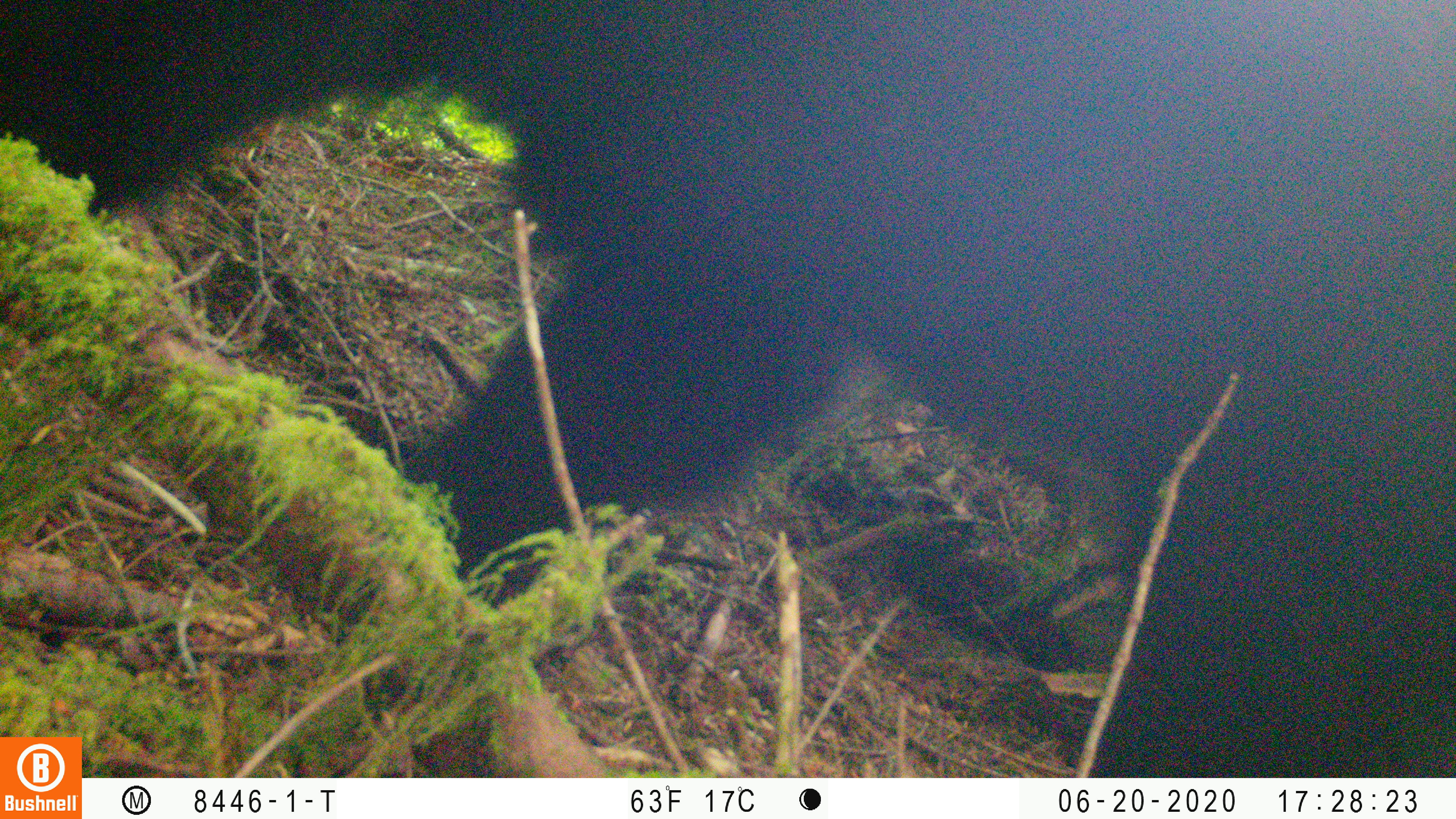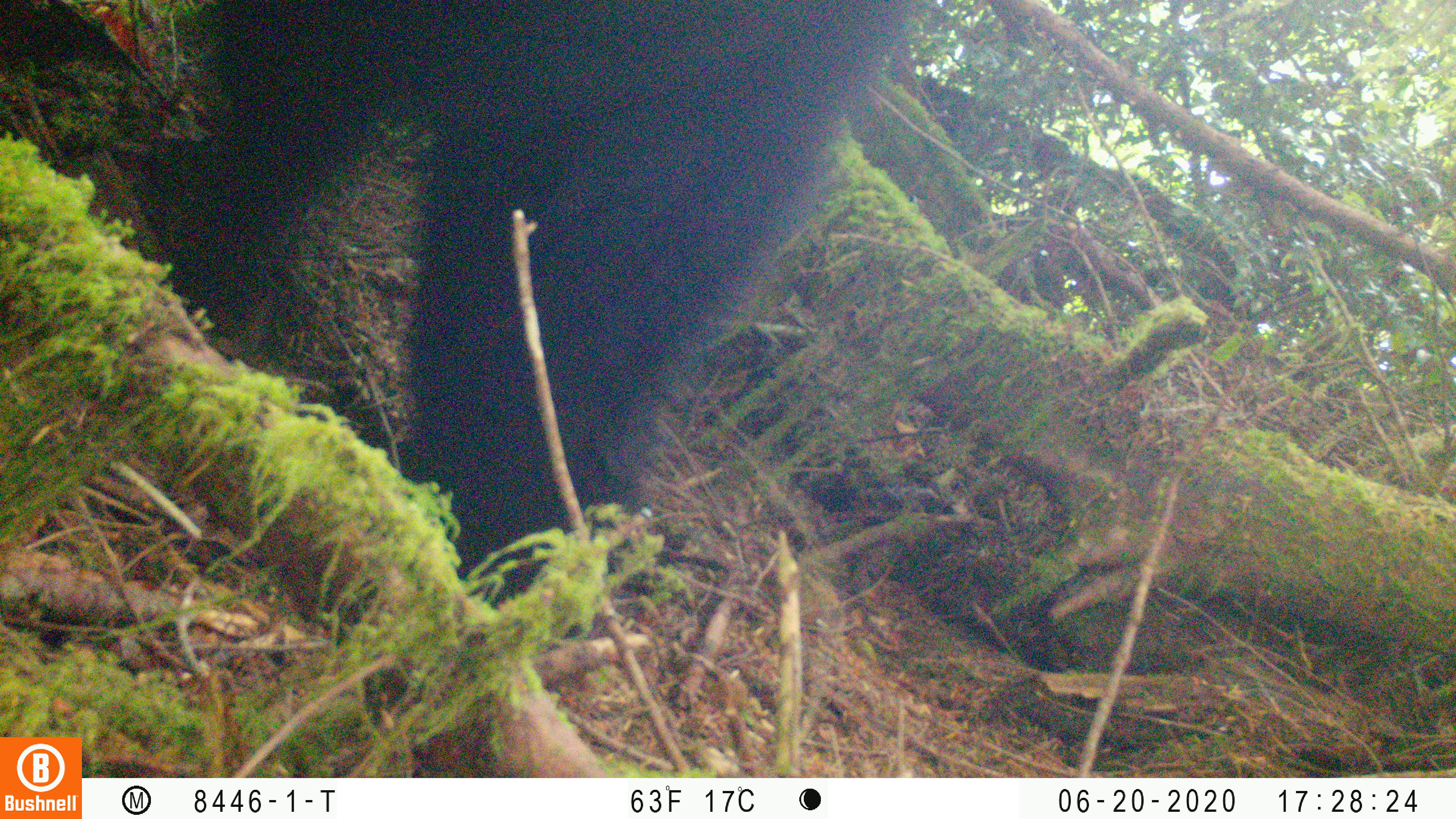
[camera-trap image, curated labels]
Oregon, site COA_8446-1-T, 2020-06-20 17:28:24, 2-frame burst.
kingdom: Animalia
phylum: Chordata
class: Mammalia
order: Carnivora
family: Ursidae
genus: Ursus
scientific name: Ursus americanus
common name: american black bear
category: black bear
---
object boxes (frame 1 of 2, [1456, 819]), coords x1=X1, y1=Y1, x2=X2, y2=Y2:
black bear: x1=0, y1=4, x2=1454, y2=731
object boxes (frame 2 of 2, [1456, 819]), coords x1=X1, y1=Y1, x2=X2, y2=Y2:
black bear: x1=129, y1=0, x2=902, y2=598